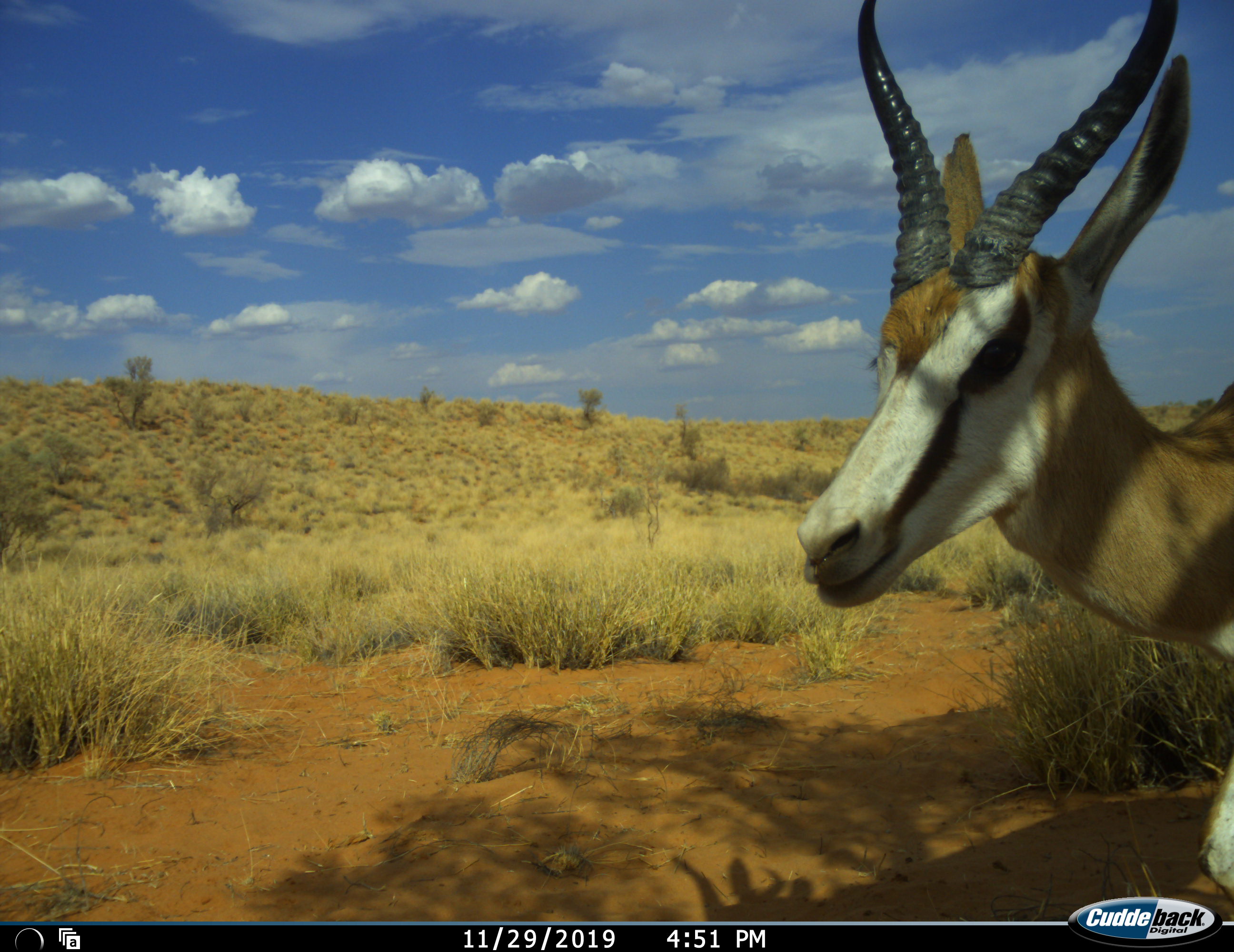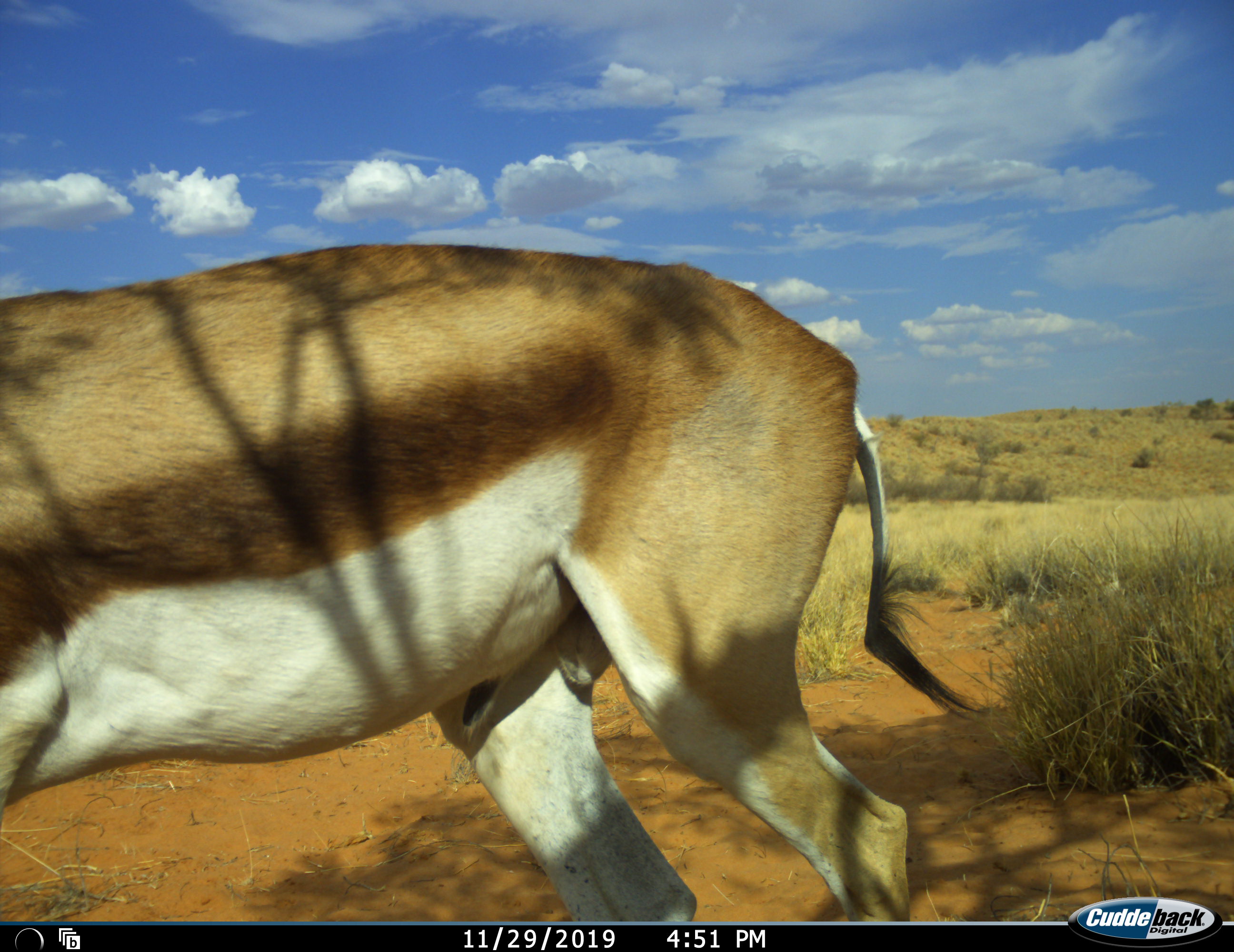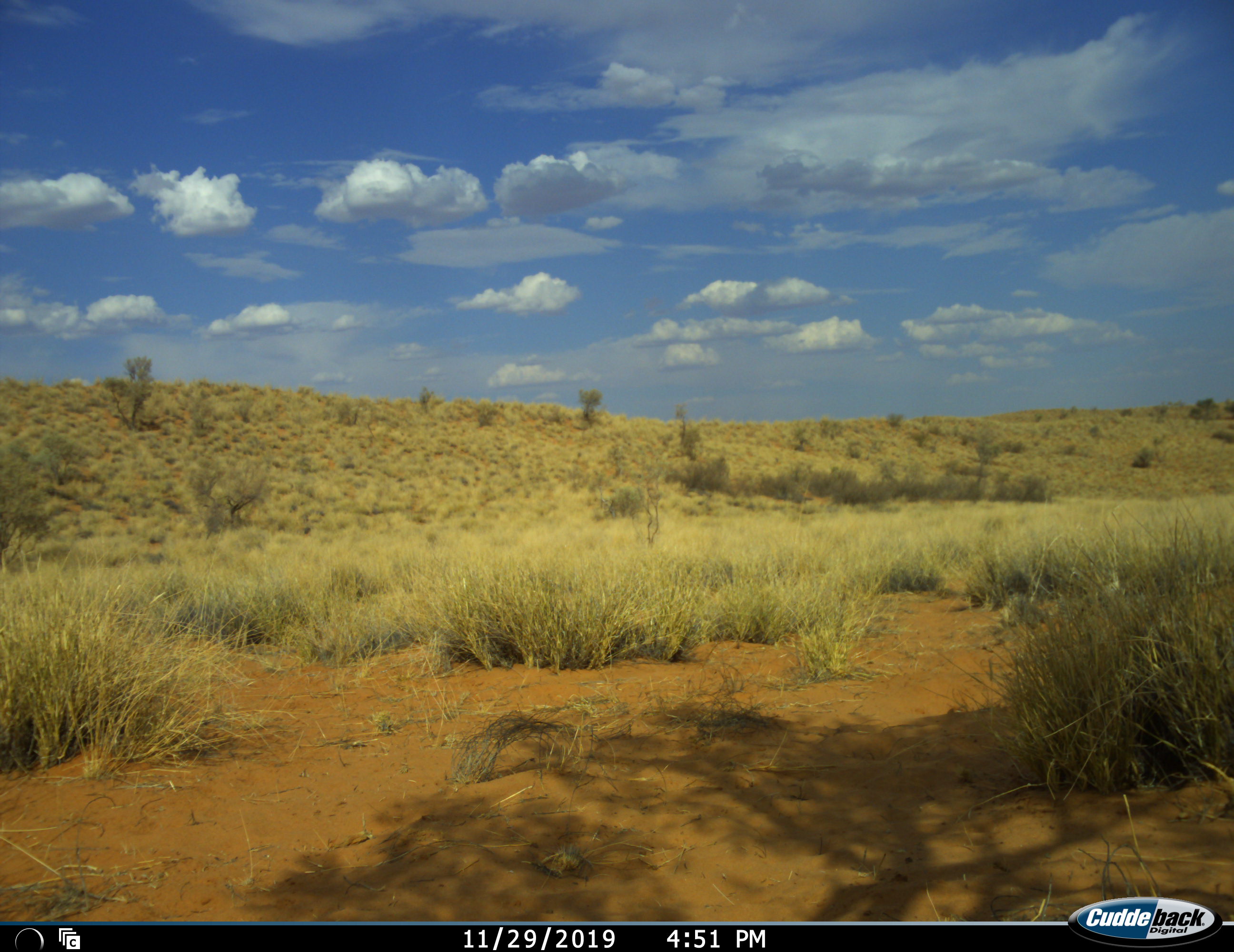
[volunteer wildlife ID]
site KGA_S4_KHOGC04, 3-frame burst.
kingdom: Animalia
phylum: Chordata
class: Mammalia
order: Artiodactyla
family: Bovidae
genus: Antidorcas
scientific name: Antidorcas marsupialis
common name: springbok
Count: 1.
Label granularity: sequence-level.